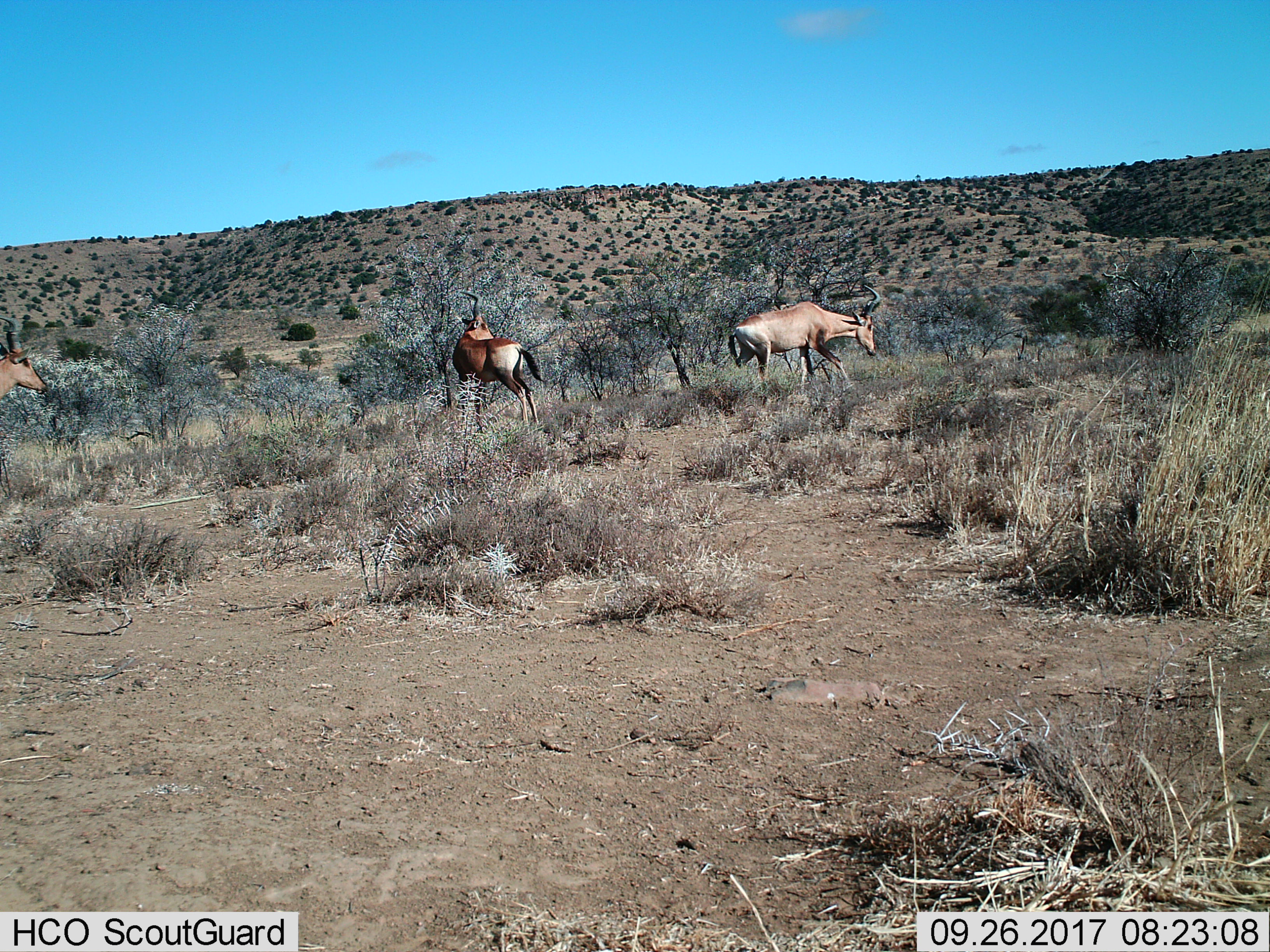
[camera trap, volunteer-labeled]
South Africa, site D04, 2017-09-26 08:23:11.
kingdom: Animalia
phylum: Chordata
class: Mammalia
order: Artiodactyla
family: Bovidae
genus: Alcelaphus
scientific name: Alcelaphus buselaphus caama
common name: red hartebeest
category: hartebeestred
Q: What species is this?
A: Hartebeestred (red hartebeest) (Alcelaphus buselaphus caama).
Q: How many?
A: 3.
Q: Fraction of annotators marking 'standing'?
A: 80%.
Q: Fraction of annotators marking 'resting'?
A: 0%.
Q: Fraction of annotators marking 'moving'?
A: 80%.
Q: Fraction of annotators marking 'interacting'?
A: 0%.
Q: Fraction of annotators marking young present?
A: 0%.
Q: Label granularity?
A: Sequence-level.